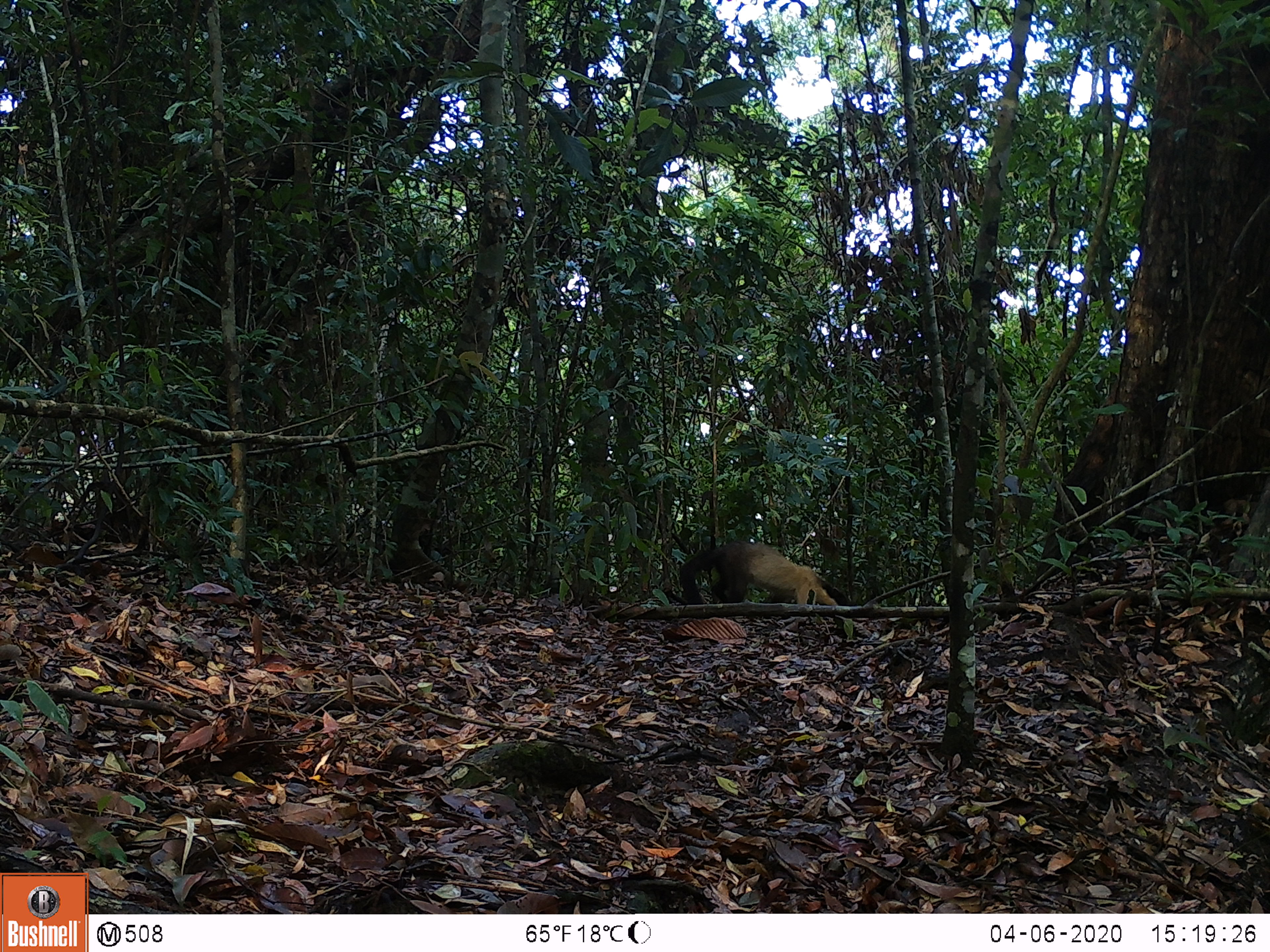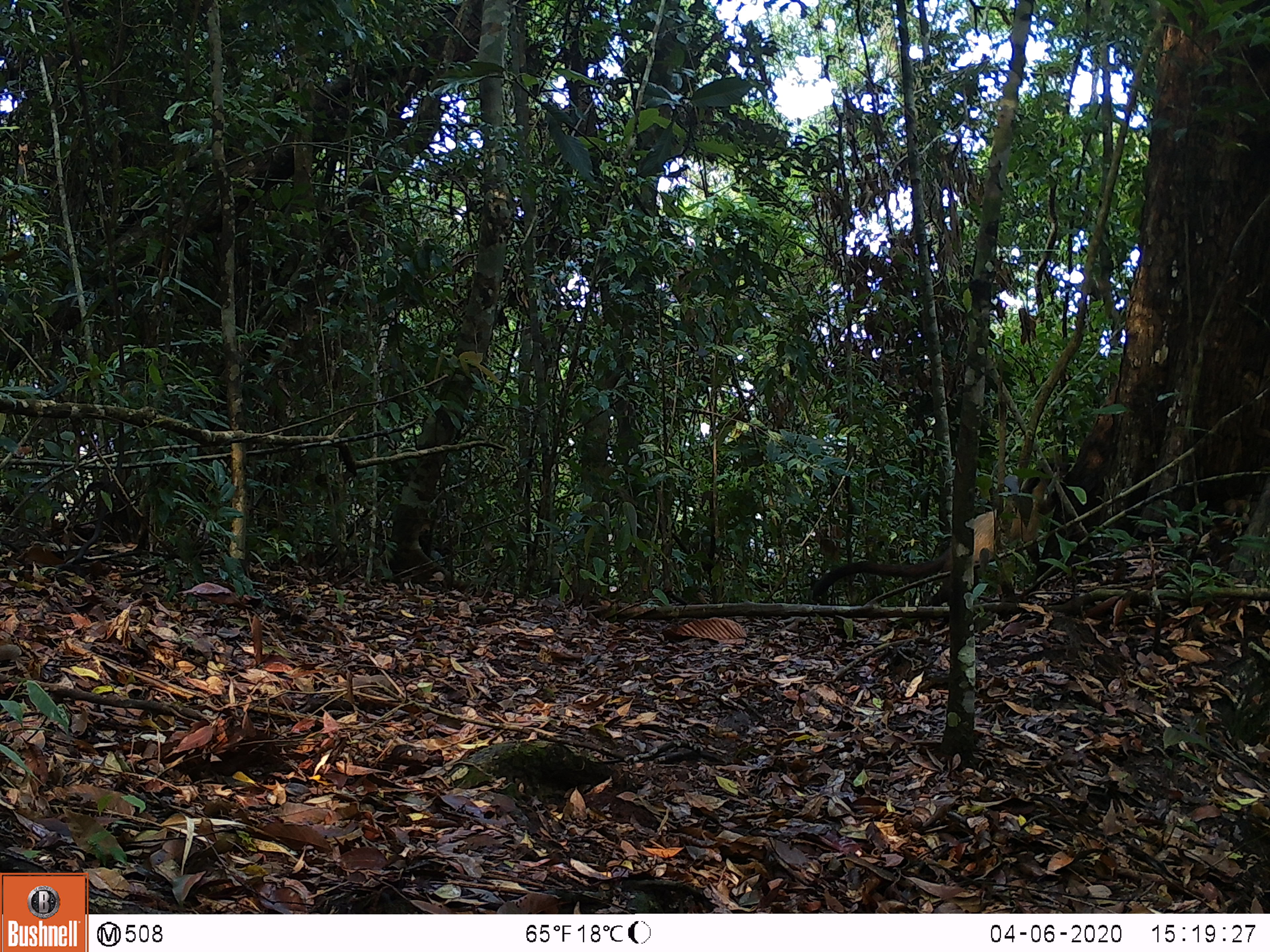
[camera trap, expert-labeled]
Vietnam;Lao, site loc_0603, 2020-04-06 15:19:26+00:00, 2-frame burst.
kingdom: Animalia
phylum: Chordata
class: Mammalia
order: Carnivora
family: Mustelidae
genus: Martes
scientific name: Martes flavigula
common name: yellow-throated marten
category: yellow throated marten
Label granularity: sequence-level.